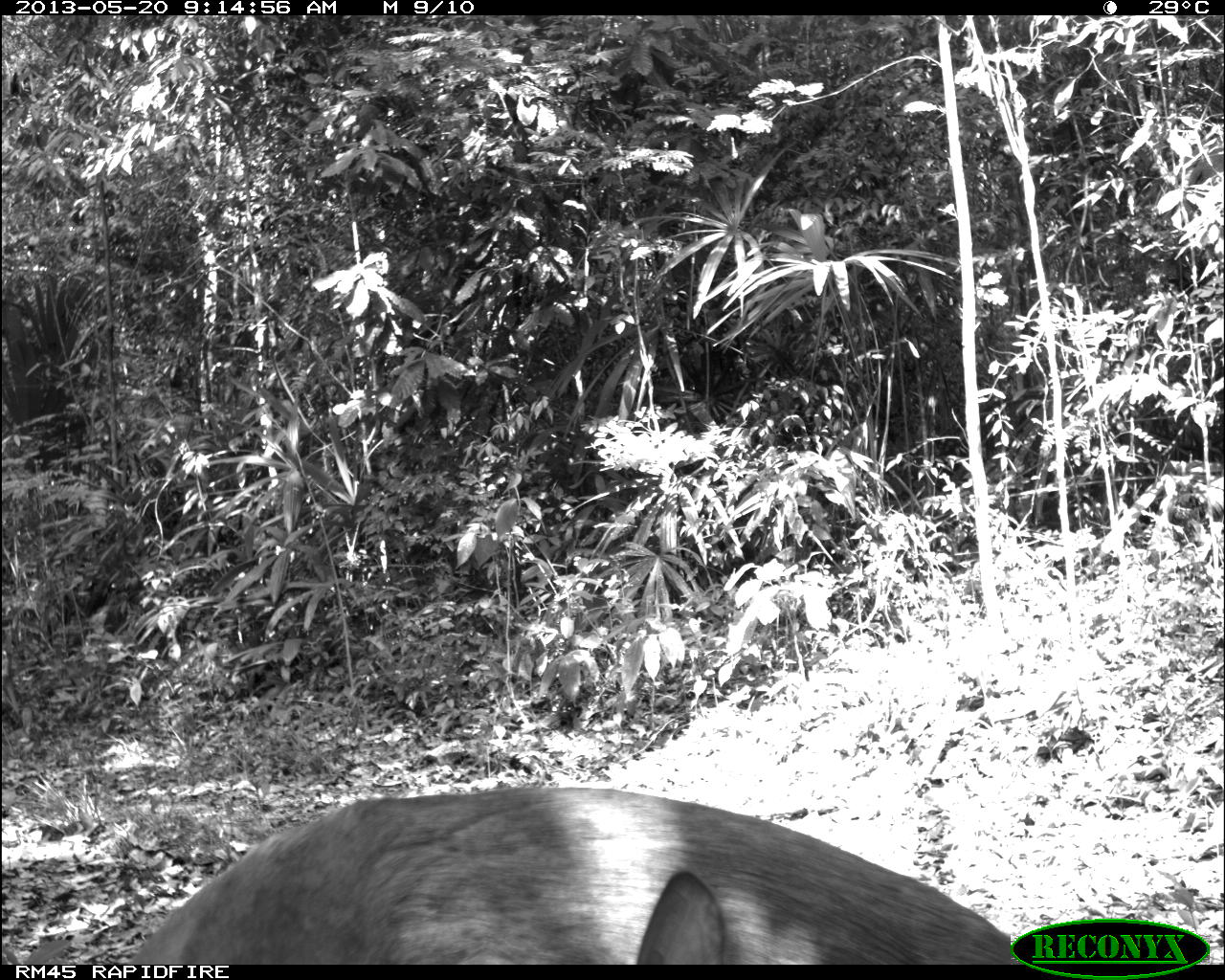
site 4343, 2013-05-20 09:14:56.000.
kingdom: Animalia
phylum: Chordata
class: Mammalia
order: Artiodactyla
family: Cervidae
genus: Mazama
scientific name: Mazama temama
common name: central american red brocket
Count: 1.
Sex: female.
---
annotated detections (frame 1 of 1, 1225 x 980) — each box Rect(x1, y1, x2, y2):
mazama temama: Rect(122, 783, 1030, 965)